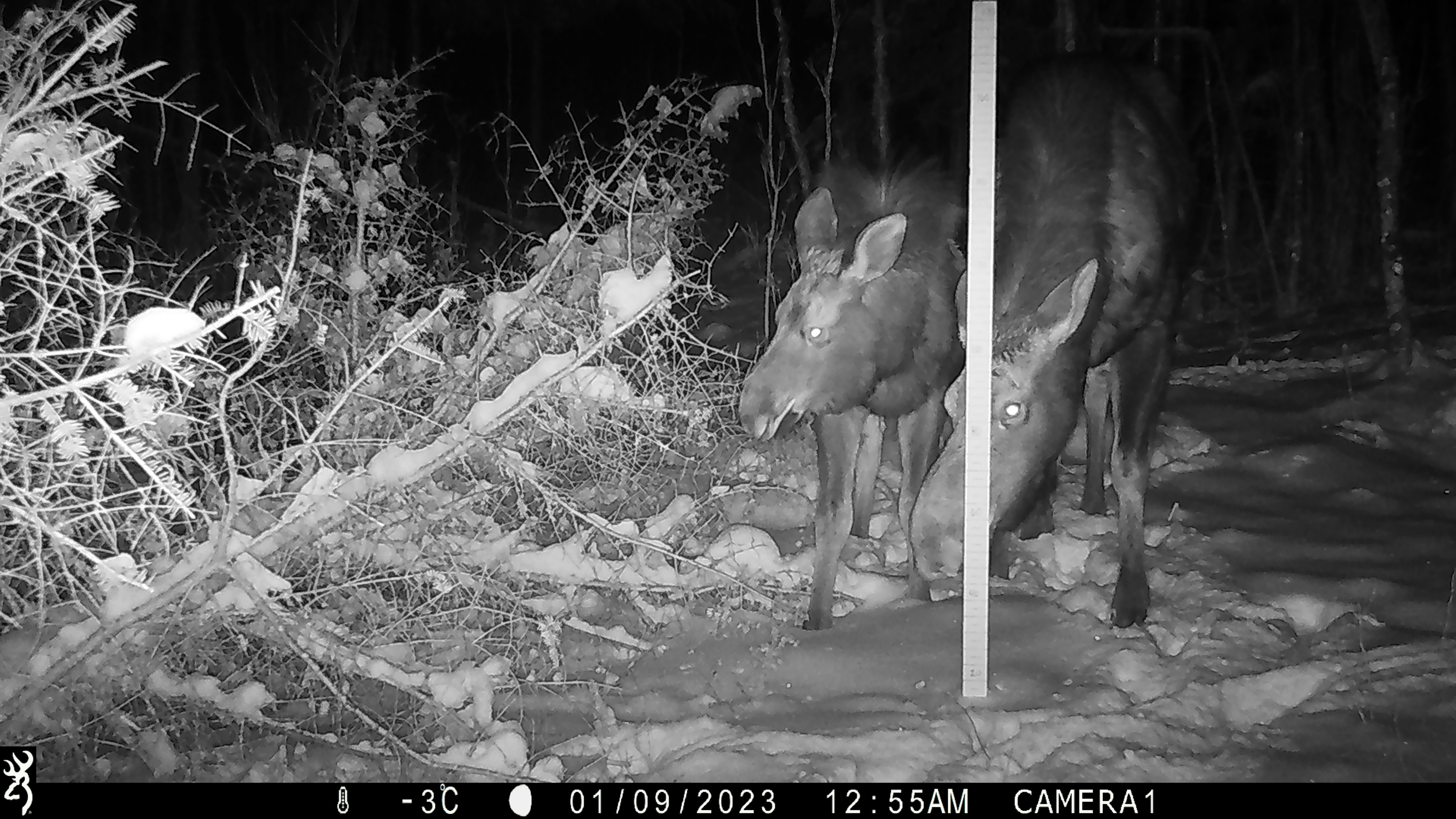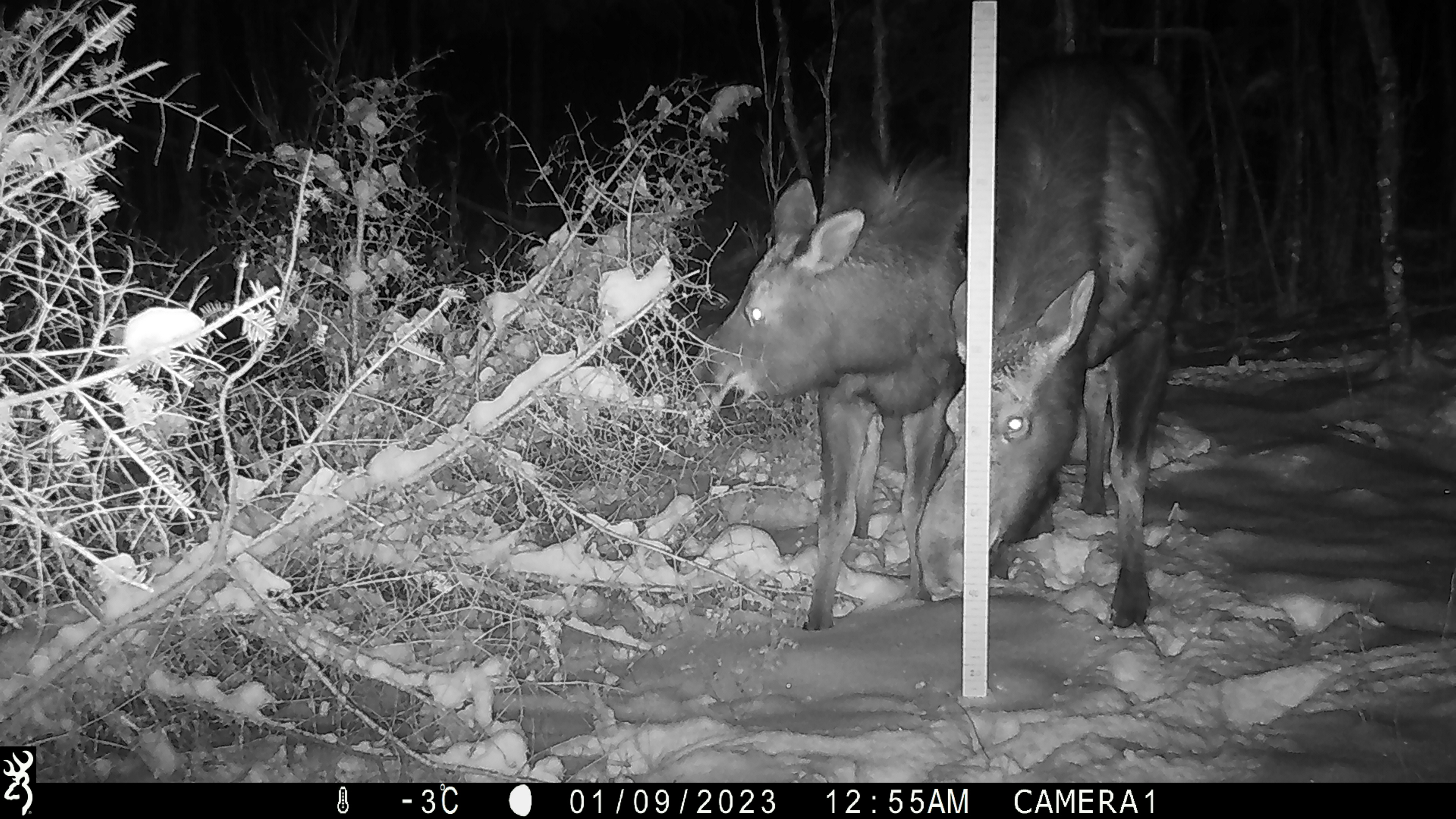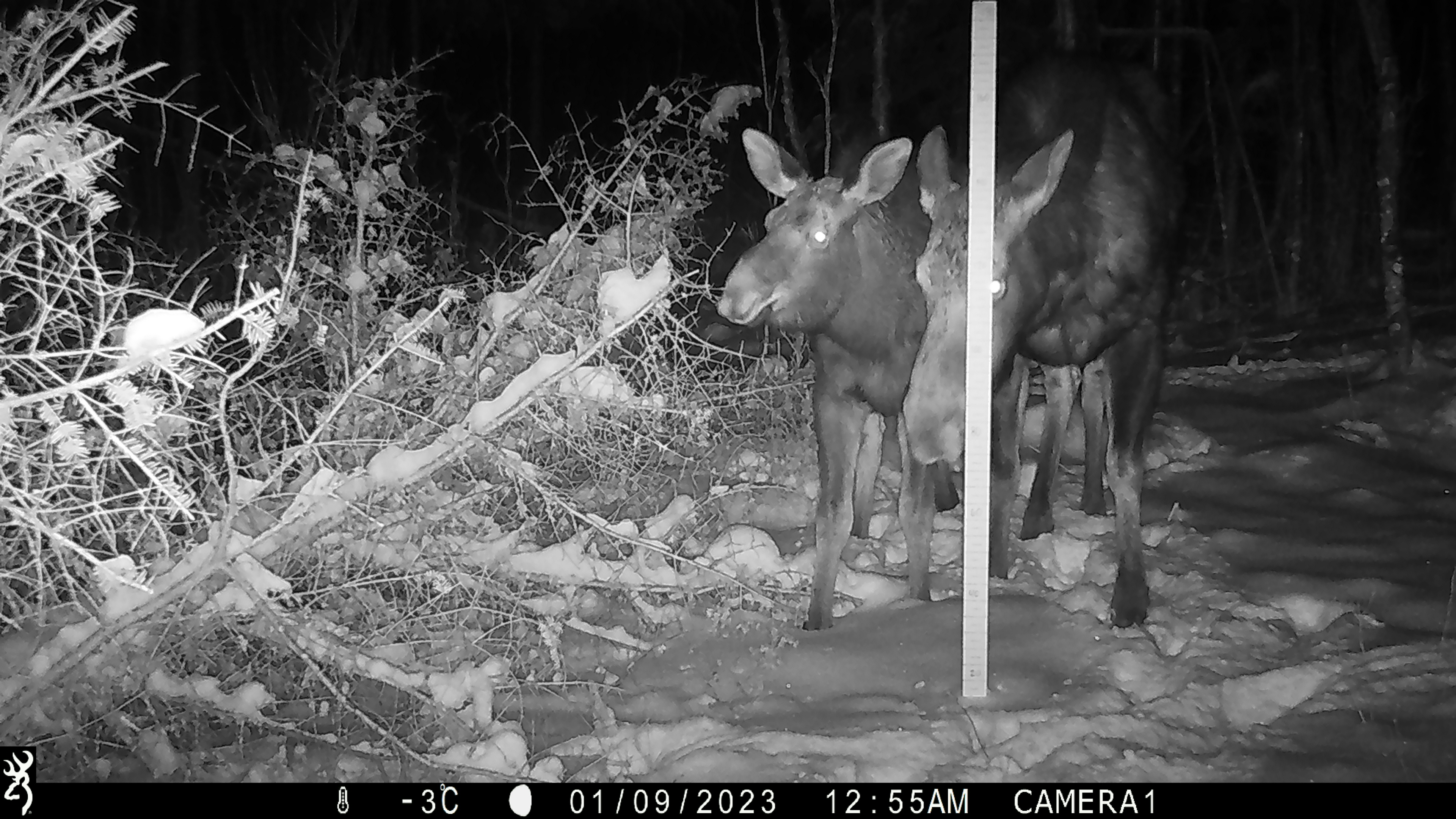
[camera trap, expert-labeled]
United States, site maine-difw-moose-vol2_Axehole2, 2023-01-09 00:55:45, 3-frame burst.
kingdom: Animalia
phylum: Chordata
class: Mammalia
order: Artiodactyla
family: Cervidae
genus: Alces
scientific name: Alces alces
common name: moose